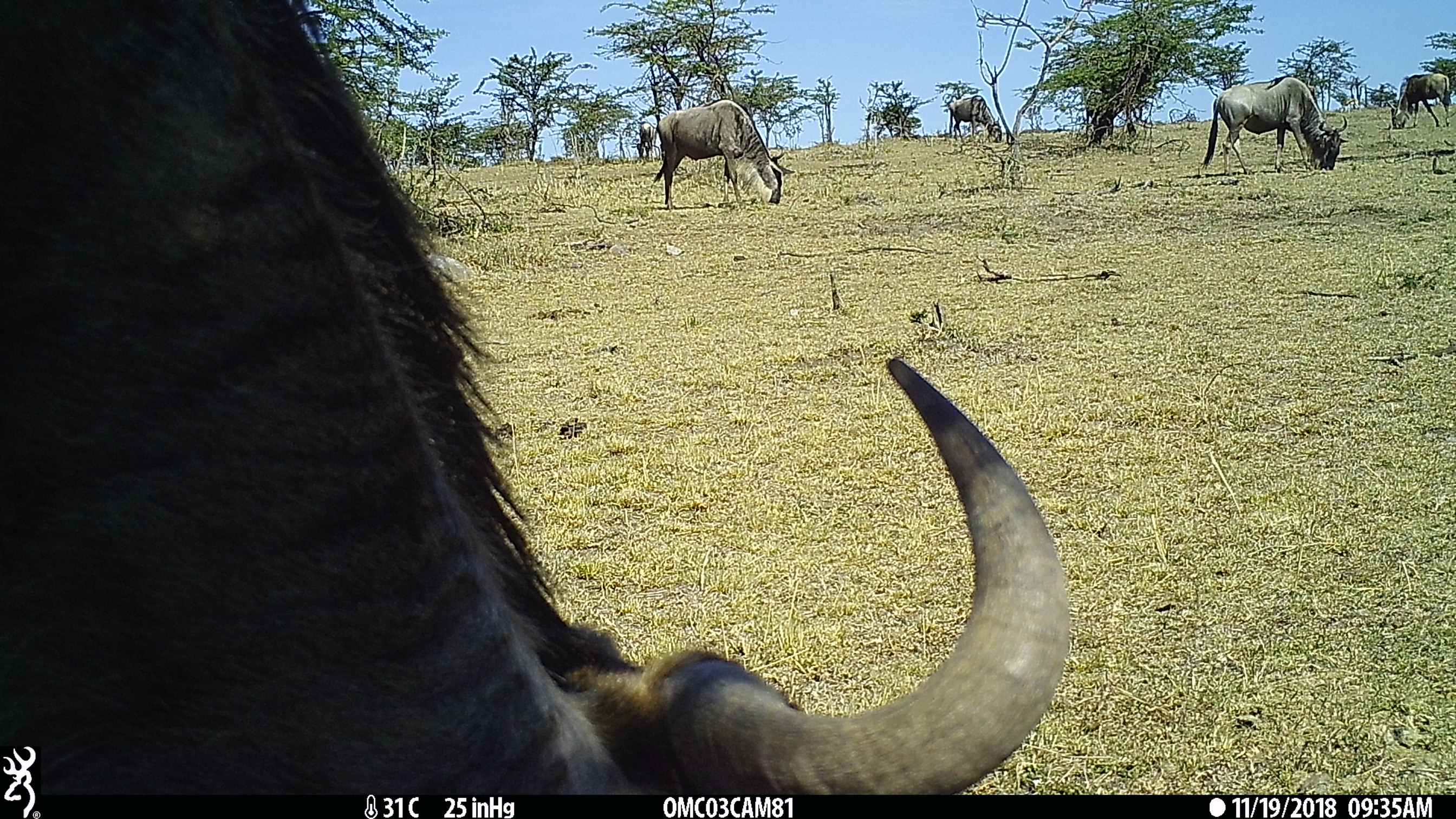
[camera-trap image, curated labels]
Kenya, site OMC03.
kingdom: Animalia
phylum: Chordata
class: Mammalia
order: Artiodactyla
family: Bovidae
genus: Connochaetes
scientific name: Connochaetes taurinus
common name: blue wildebeest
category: wildebeest